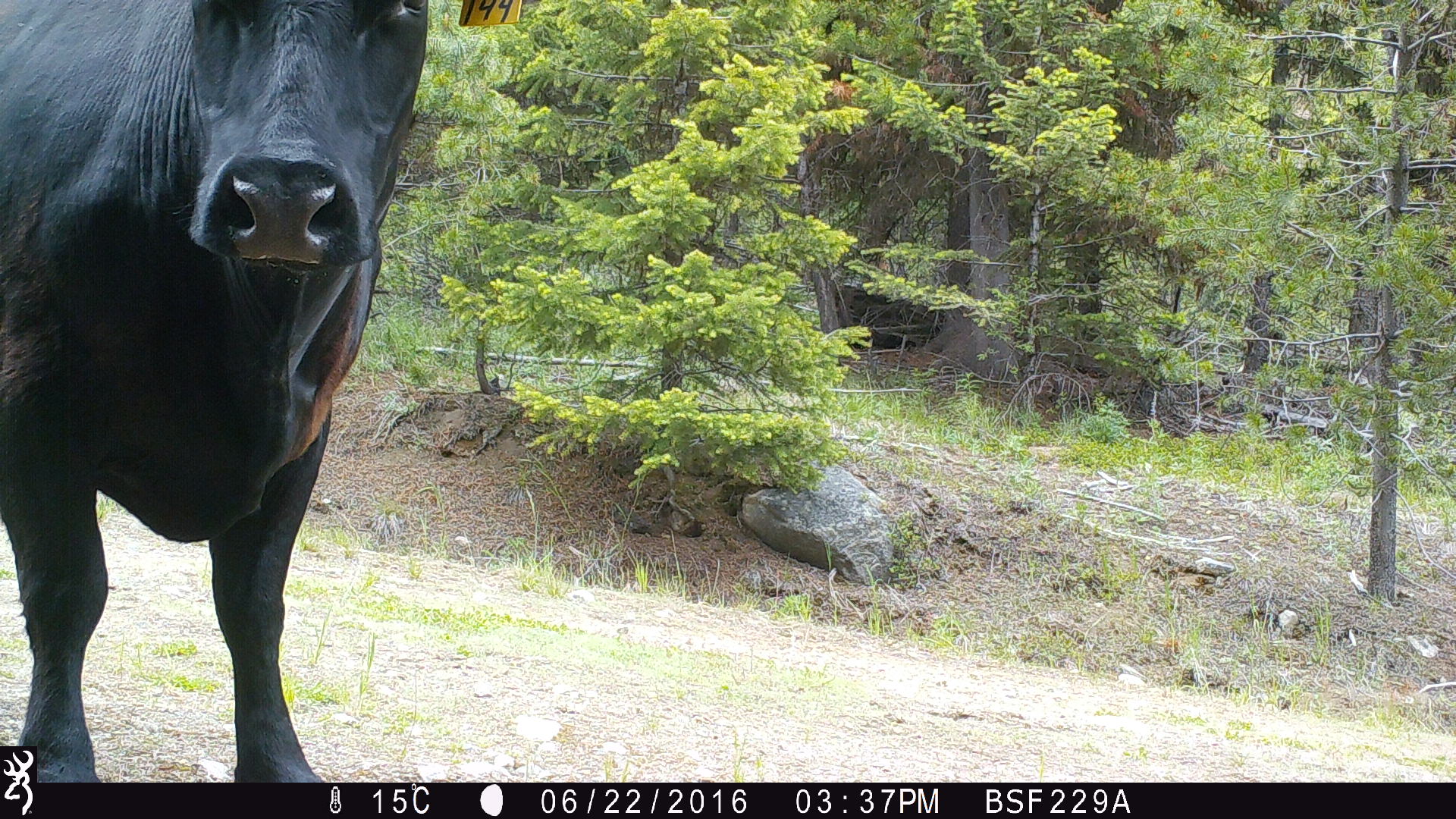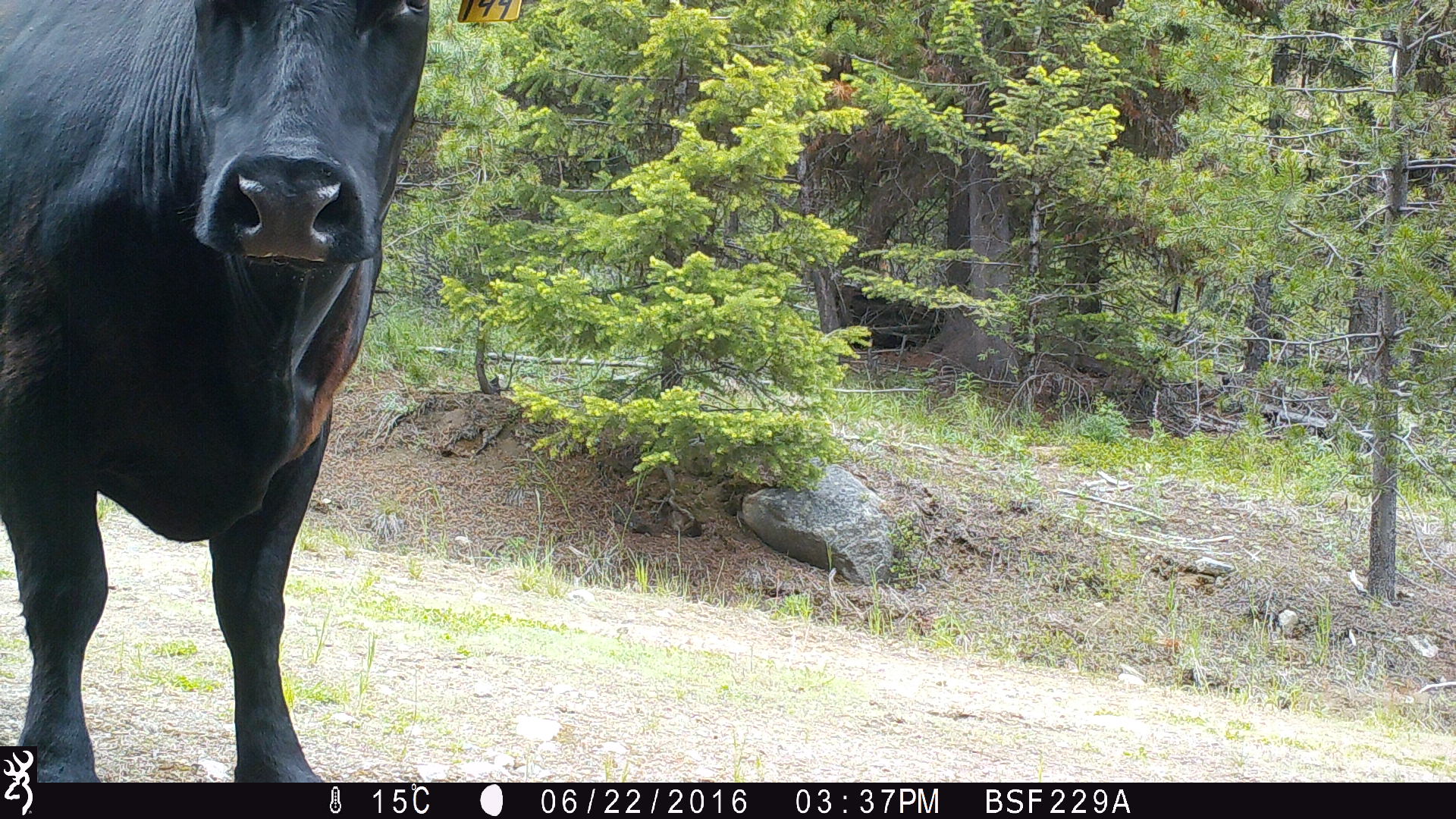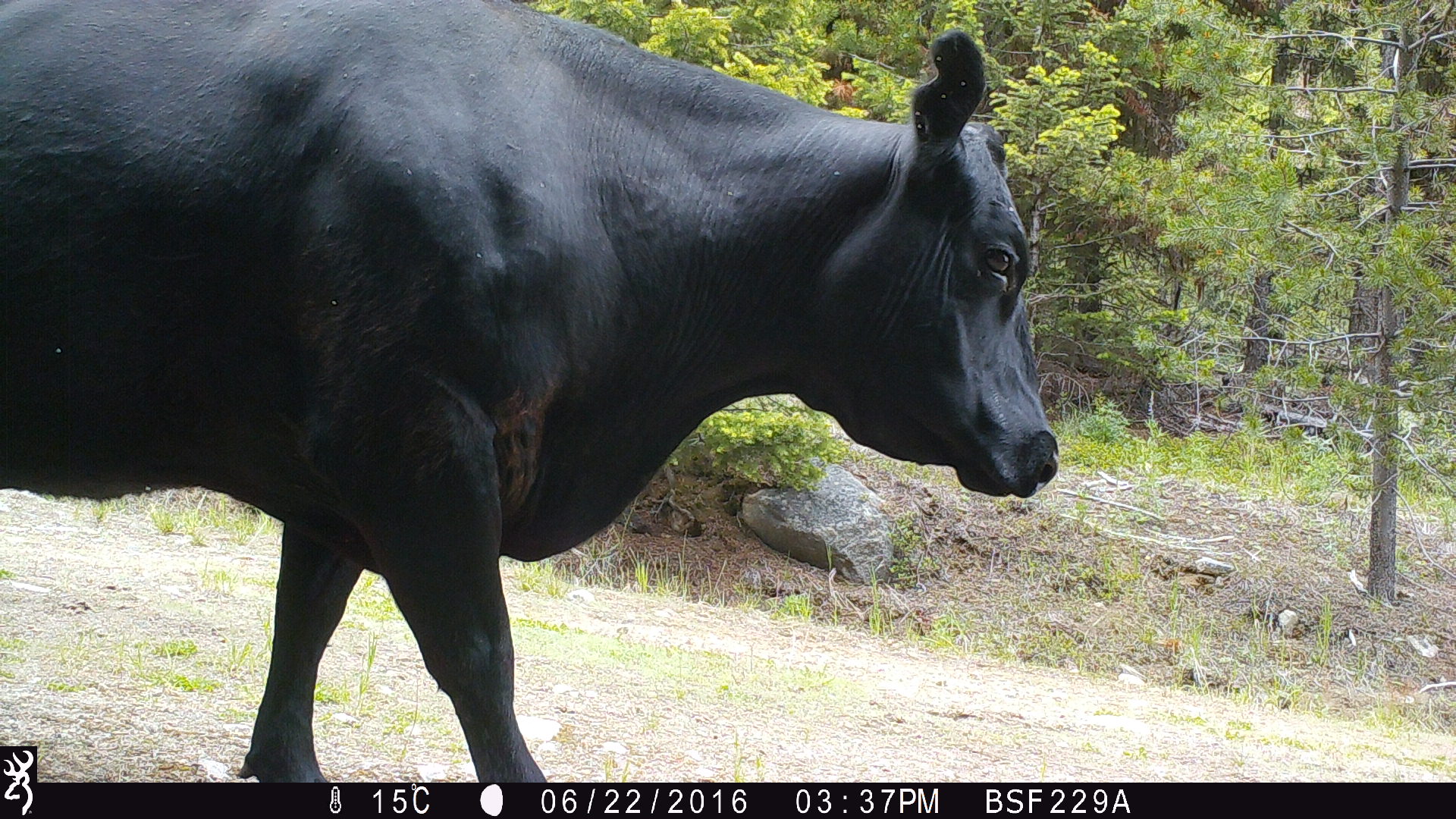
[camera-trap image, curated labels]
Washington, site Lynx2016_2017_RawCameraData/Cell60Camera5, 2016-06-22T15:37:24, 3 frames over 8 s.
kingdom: Animalia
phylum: Chordata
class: Mammalia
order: Artiodactyla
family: Bovidae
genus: Bos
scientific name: Bos taurus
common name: domestic cattle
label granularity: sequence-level